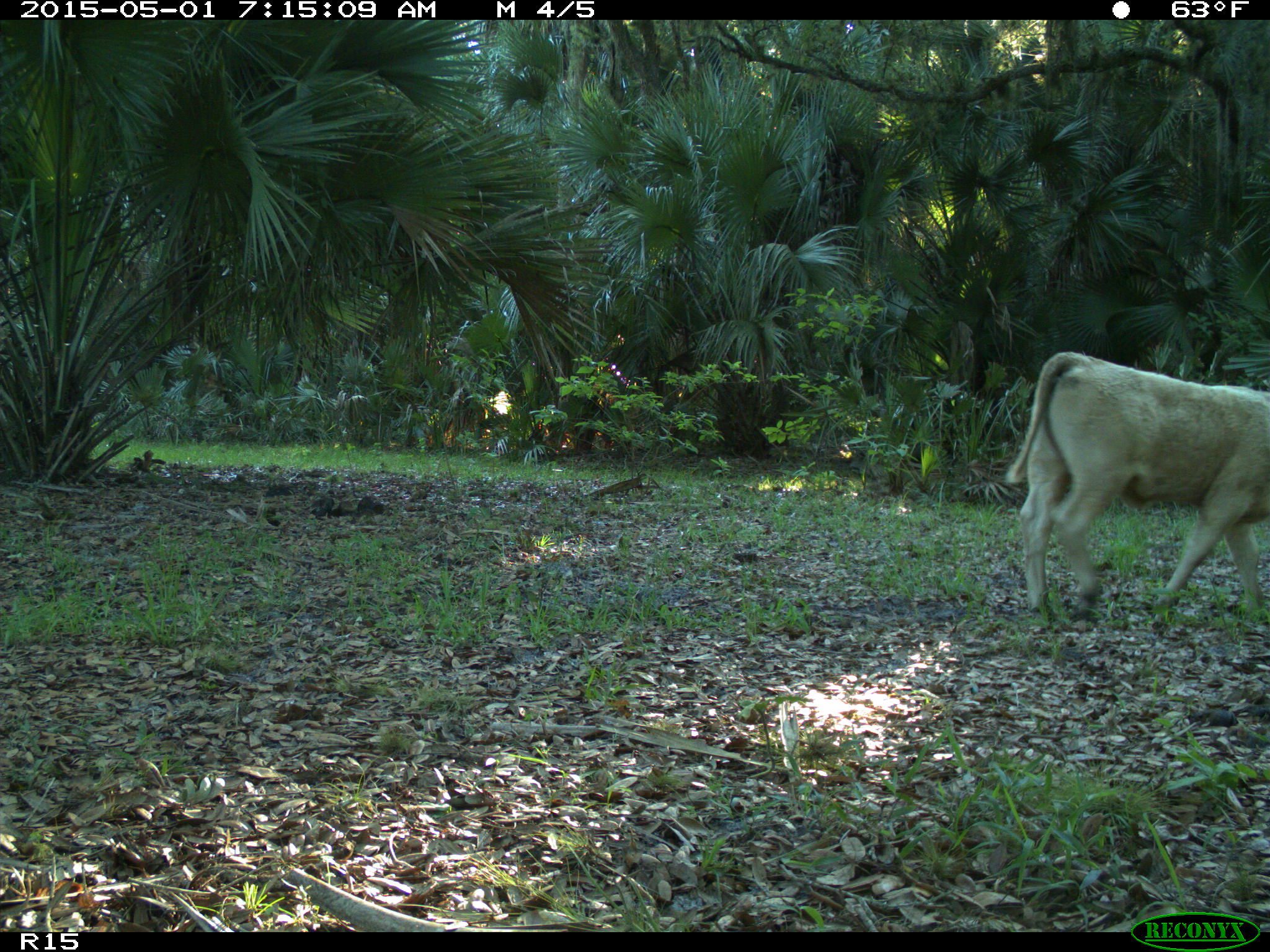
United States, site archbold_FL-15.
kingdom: Animalia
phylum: Chordata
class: Mammalia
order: Artiodactyla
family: Bovidae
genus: Bos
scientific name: Bos taurus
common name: domestic cow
Bos taurus (domestic cow).